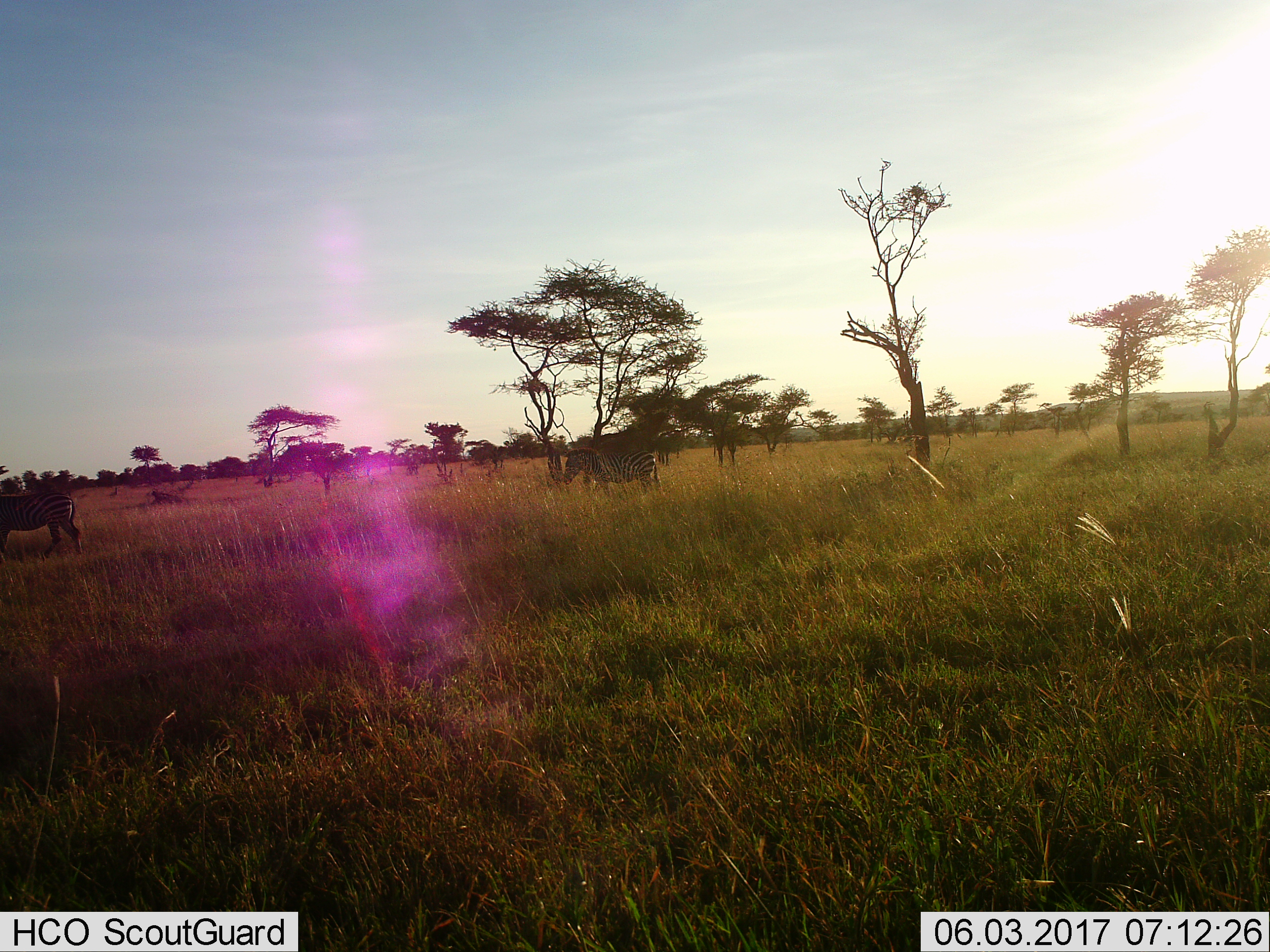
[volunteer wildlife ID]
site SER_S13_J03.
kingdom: Animalia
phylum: Chordata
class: Mammalia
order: Perissodactyla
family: Equidae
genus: Equus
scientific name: Equus quagga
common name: plains zebra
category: zebraplains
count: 2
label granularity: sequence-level